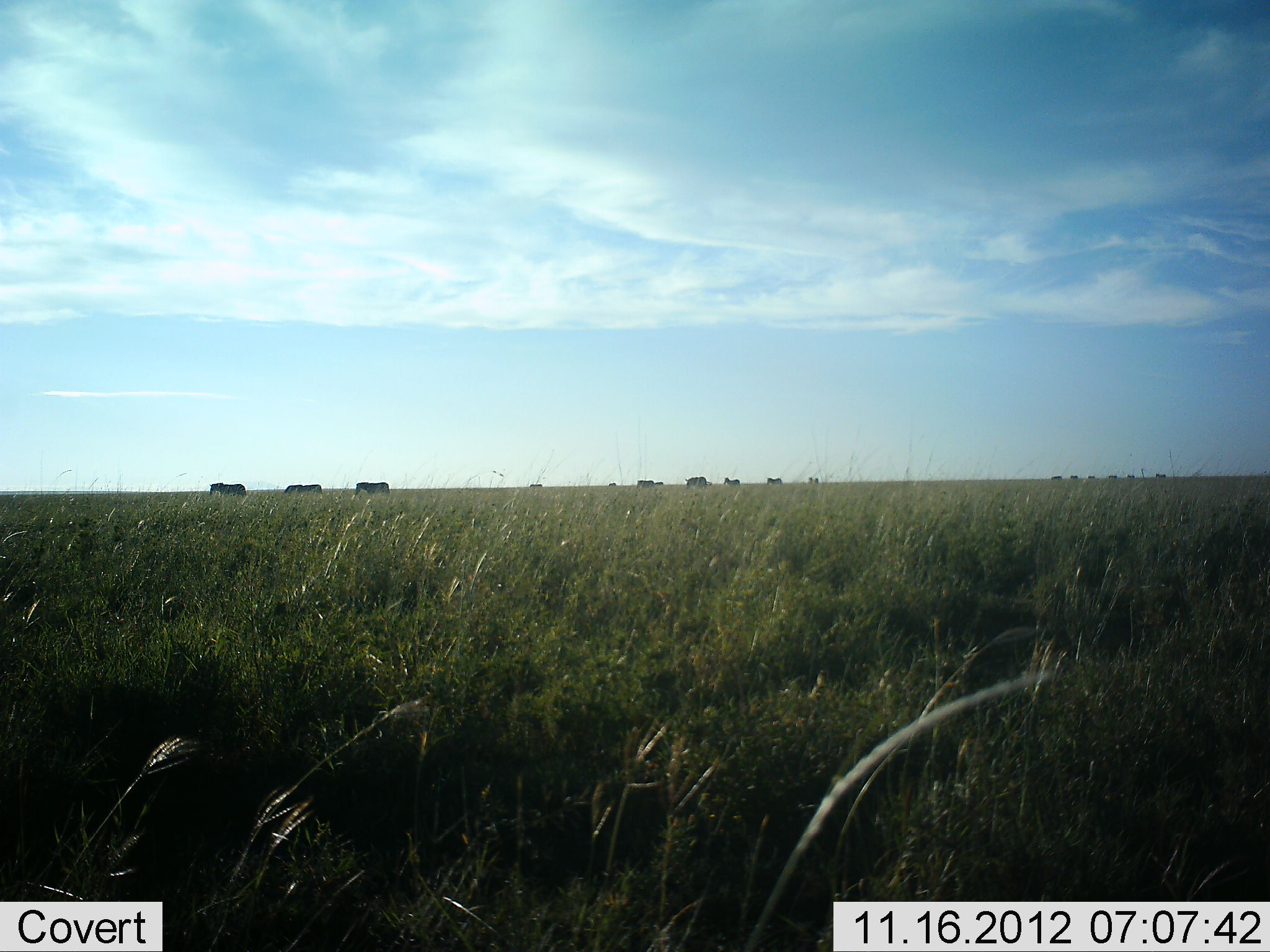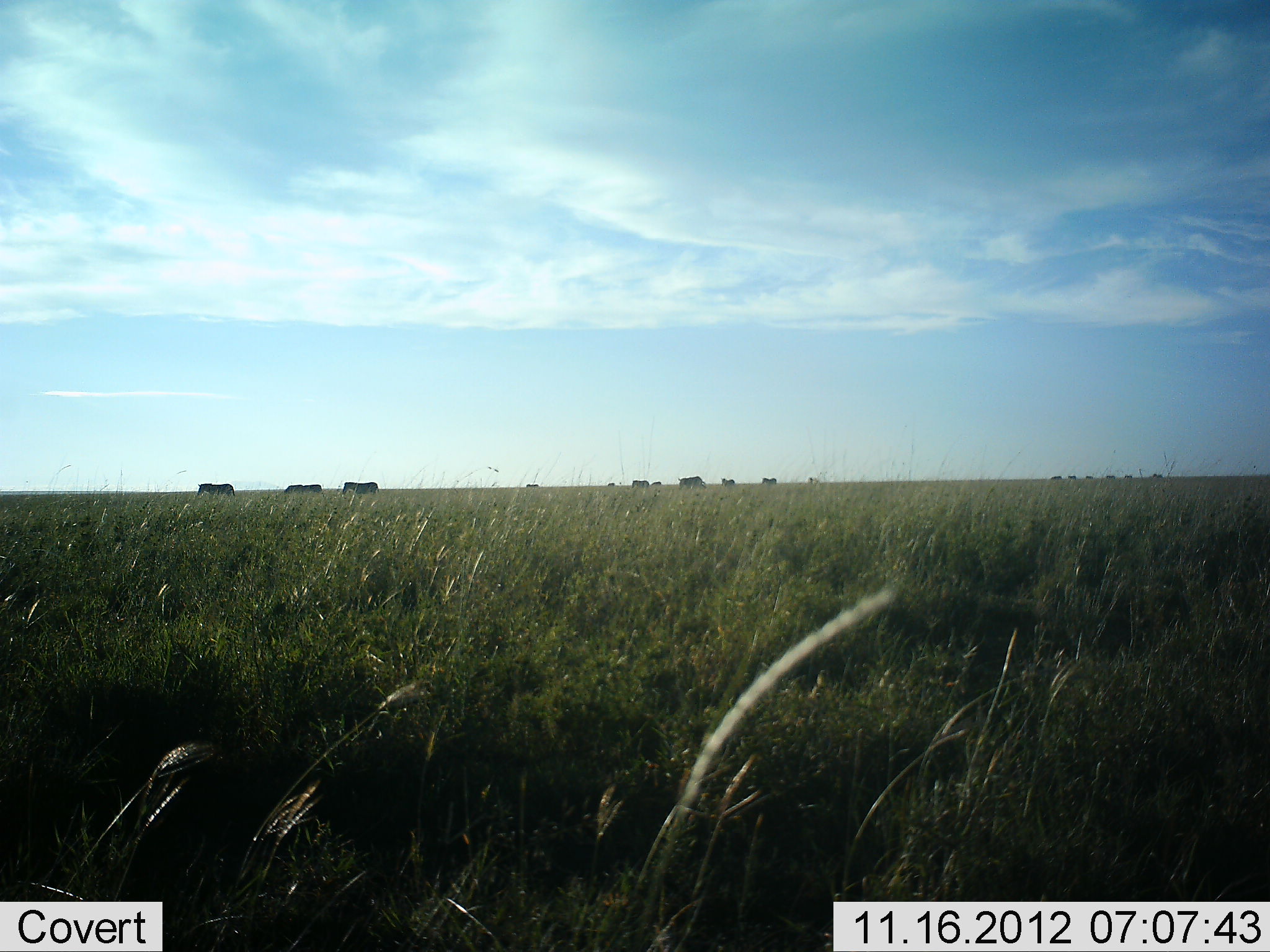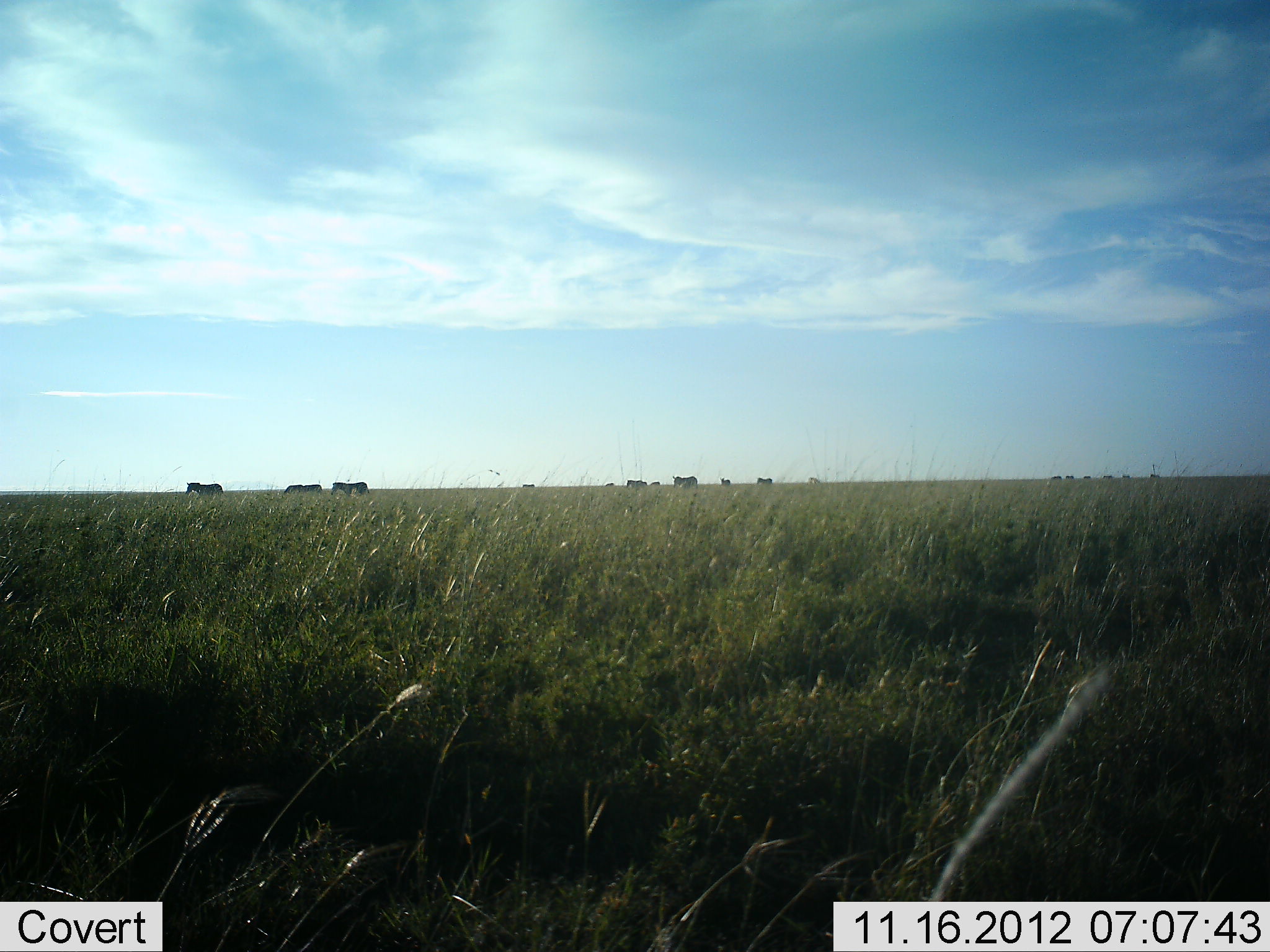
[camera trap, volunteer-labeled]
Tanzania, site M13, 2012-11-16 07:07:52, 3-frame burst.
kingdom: Animalia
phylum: Chordata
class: Mammalia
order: Perissodactyla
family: Equidae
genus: Equus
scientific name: Equus quagga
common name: plains zebra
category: zebra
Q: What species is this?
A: Zebra (plains zebra) (Equus quagga).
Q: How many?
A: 11-50.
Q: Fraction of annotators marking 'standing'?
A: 10%.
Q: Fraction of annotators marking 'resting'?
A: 0%.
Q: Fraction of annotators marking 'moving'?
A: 100%.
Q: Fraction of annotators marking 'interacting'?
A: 0%.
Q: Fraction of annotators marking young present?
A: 0%.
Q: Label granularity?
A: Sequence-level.